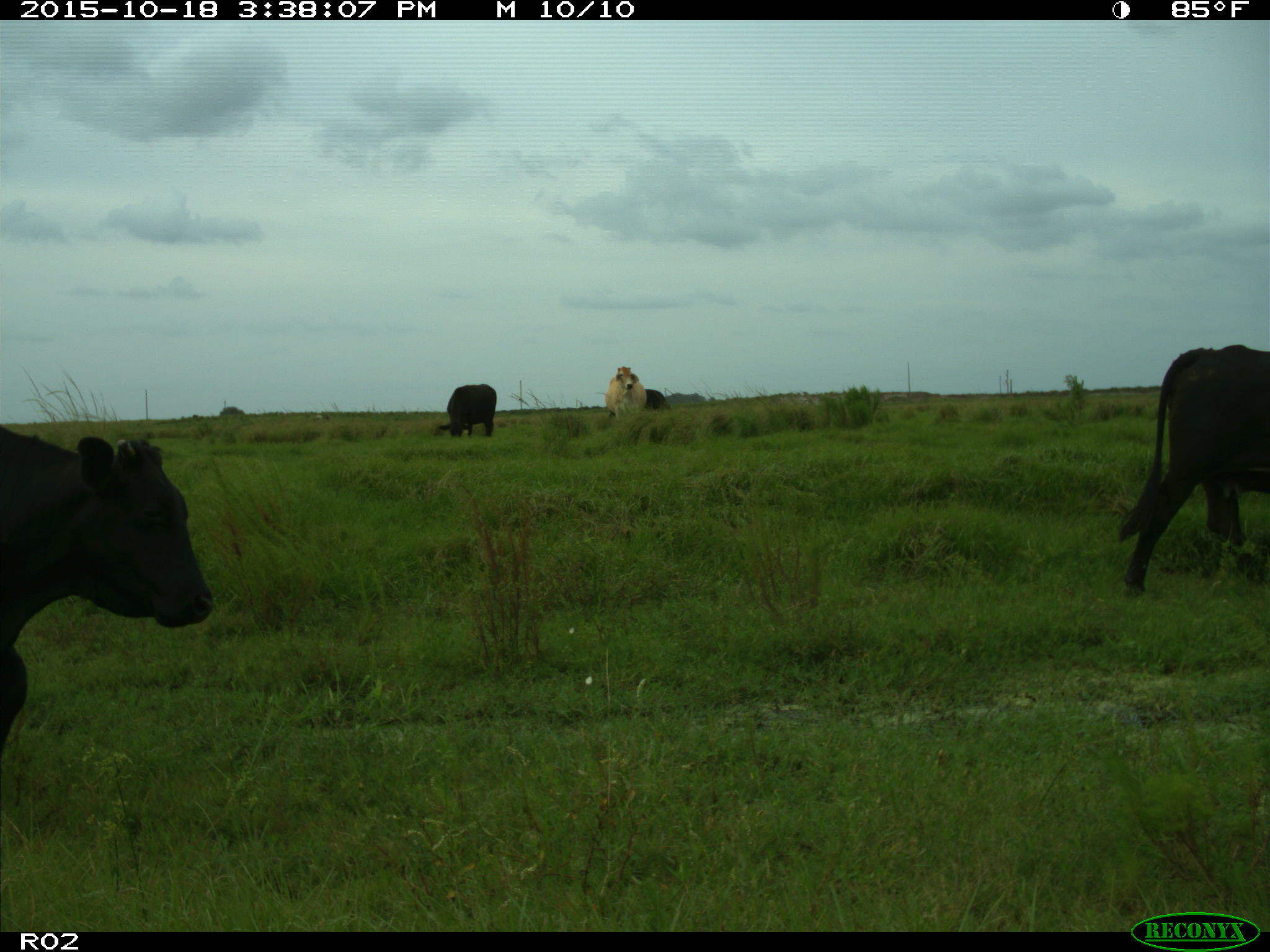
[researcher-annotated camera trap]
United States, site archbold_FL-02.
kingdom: Animalia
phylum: Chordata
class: Mammalia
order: Artiodactyla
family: Bovidae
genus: Bos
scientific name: Bos taurus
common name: domestic cow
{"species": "Bos taurus (domestic cow)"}